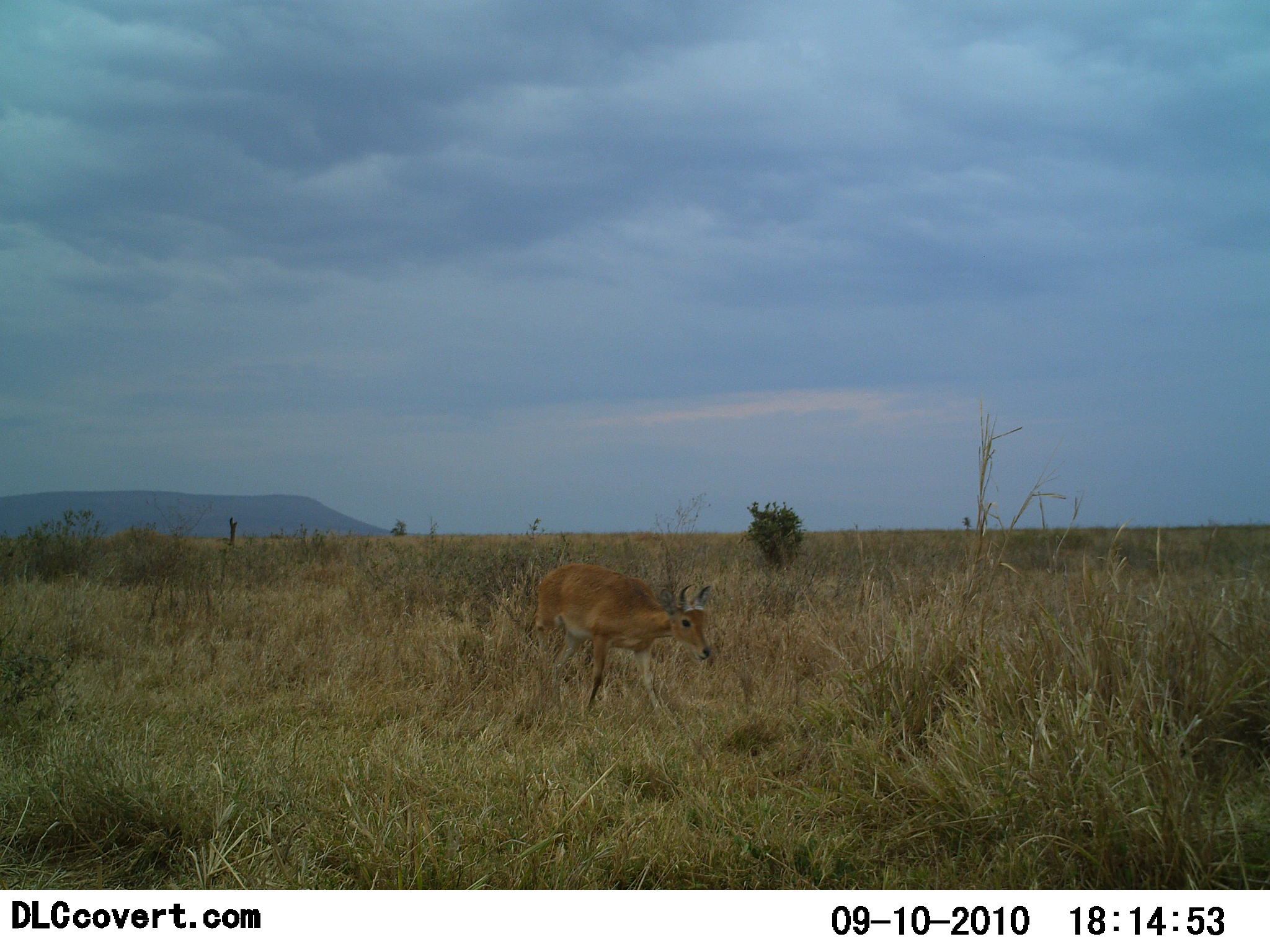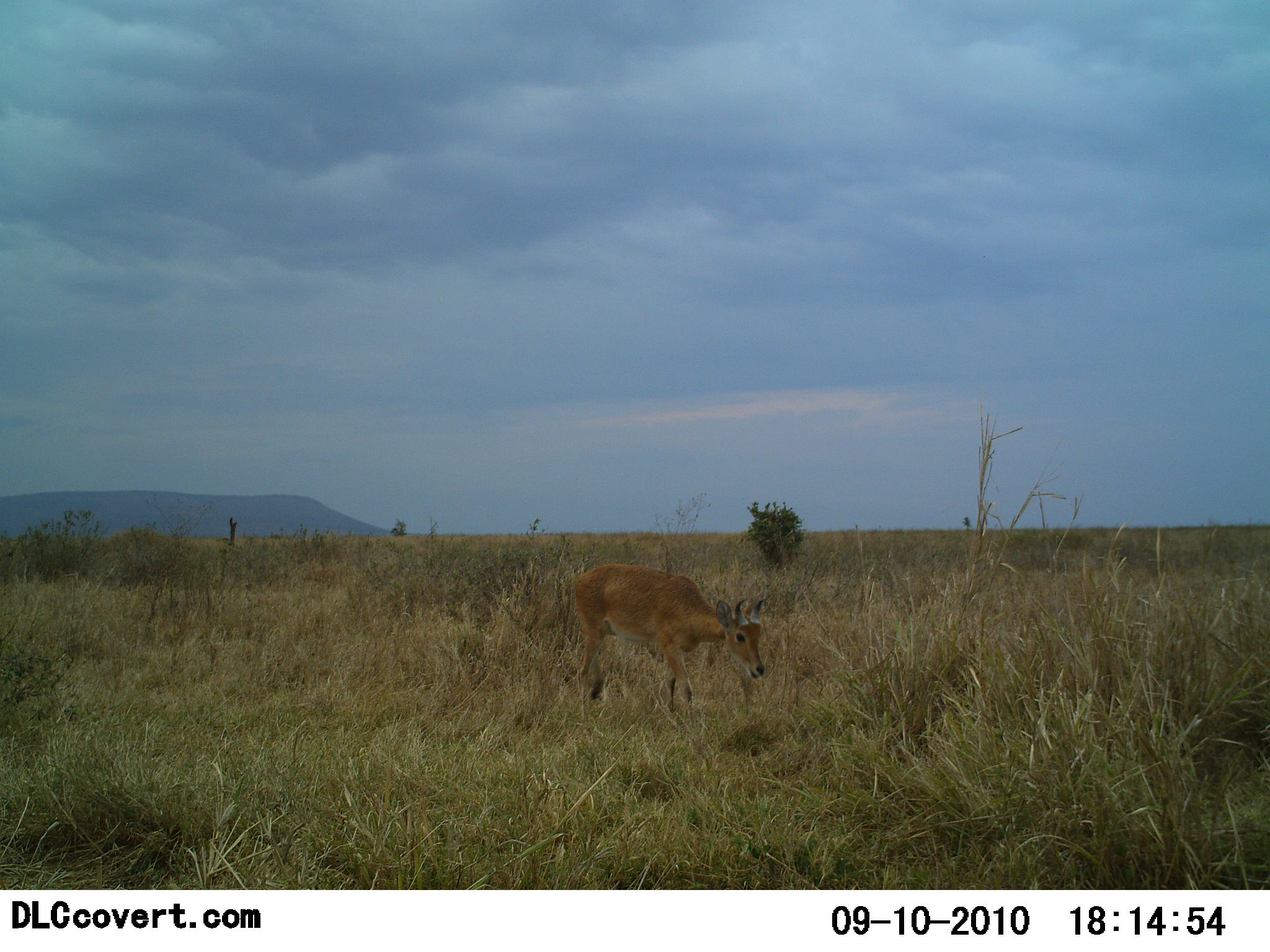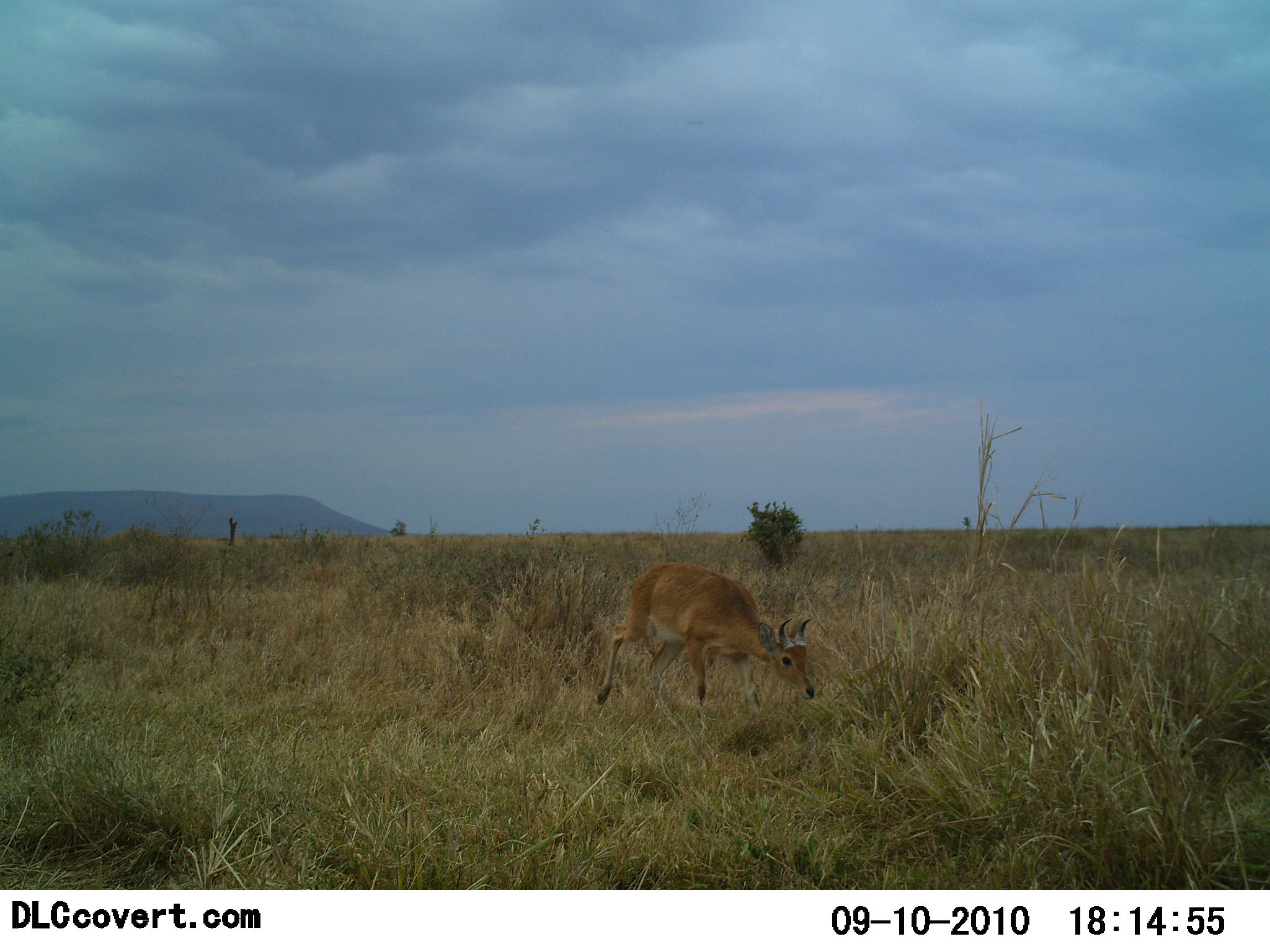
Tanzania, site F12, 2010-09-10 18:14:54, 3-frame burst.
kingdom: Animalia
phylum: Chordata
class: Mammalia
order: Artiodactyla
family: Bovidae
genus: Redunca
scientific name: Redunca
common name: reedbuck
Reedbuck (Redunca), count 1. Behavior (volunteer vote fractions): standing 0%, resting 0%, moving 86%, interacting 0%. Young present (vote fraction): 0%. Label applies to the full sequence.